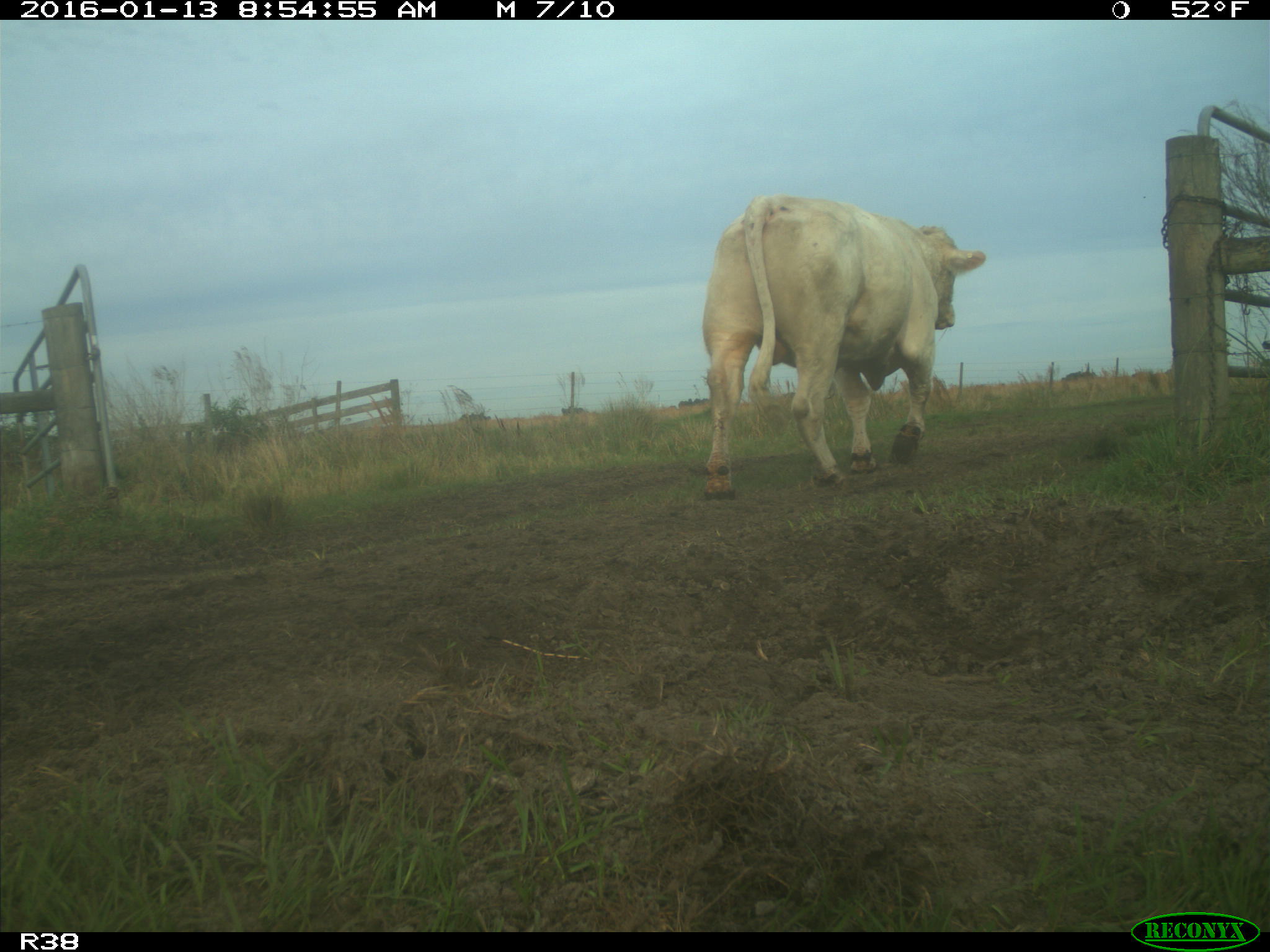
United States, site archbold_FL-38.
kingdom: Animalia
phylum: Chordata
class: Mammalia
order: Artiodactyla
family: Bovidae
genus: Bos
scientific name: Bos taurus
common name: domestic cow